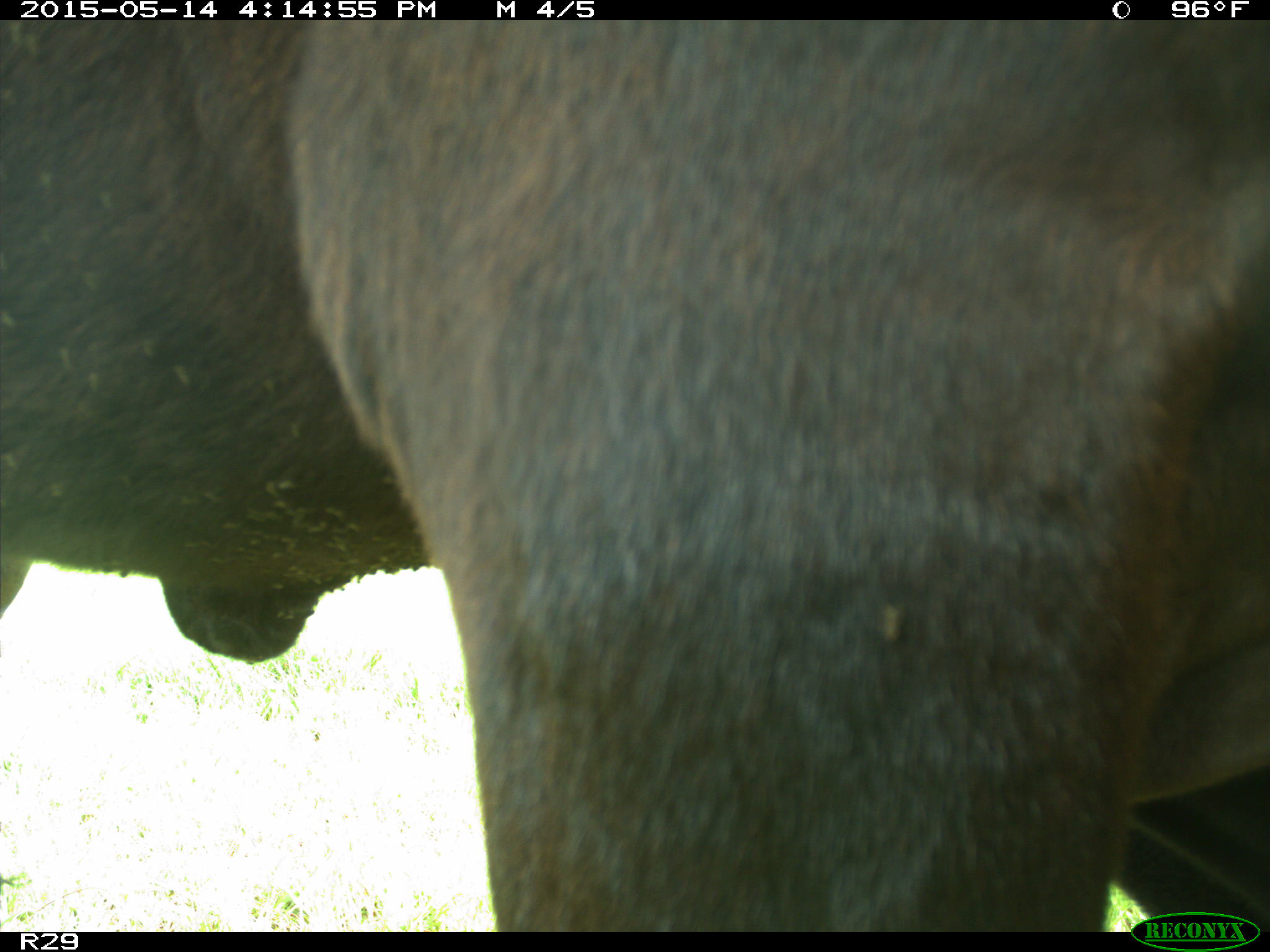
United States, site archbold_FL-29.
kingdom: Animalia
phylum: Chordata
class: Mammalia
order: Artiodactyla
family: Bovidae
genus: Bos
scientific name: Bos taurus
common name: domestic cow